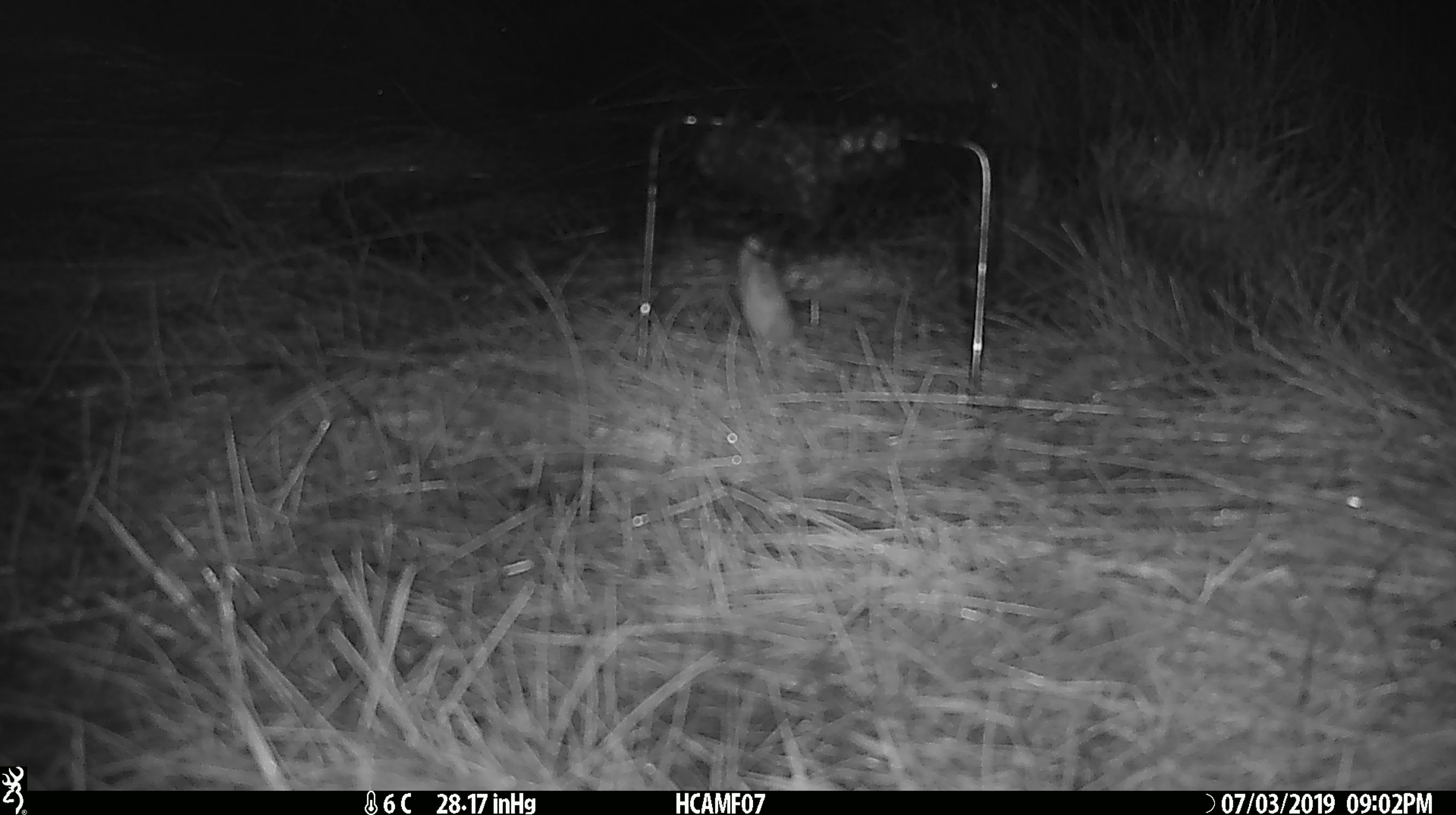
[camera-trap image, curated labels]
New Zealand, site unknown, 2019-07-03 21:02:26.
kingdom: Animalia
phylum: Chordata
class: Mammalia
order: Rodentia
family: Muridae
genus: Mus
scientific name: Mus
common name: mouse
Mouse (Mus).